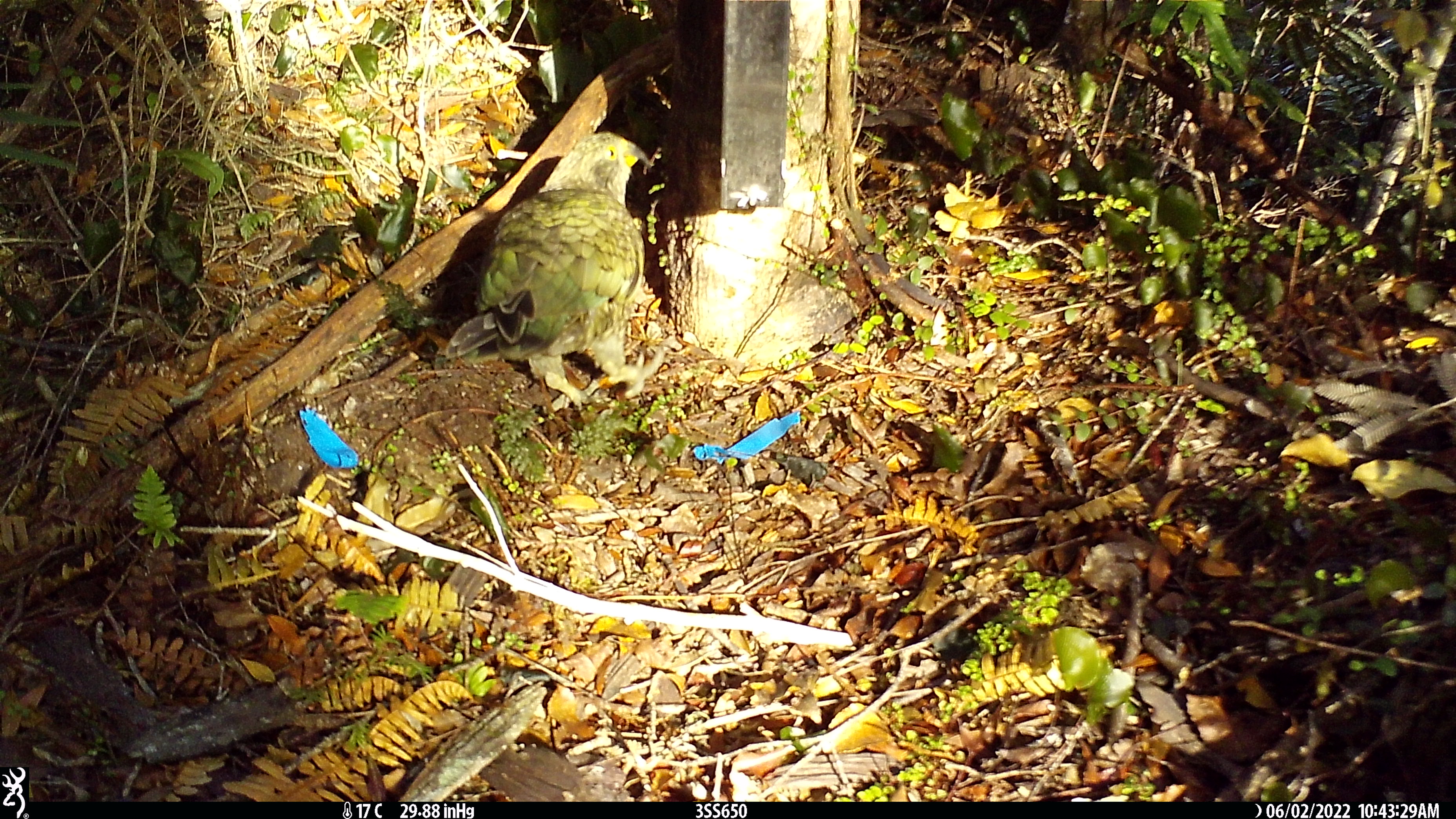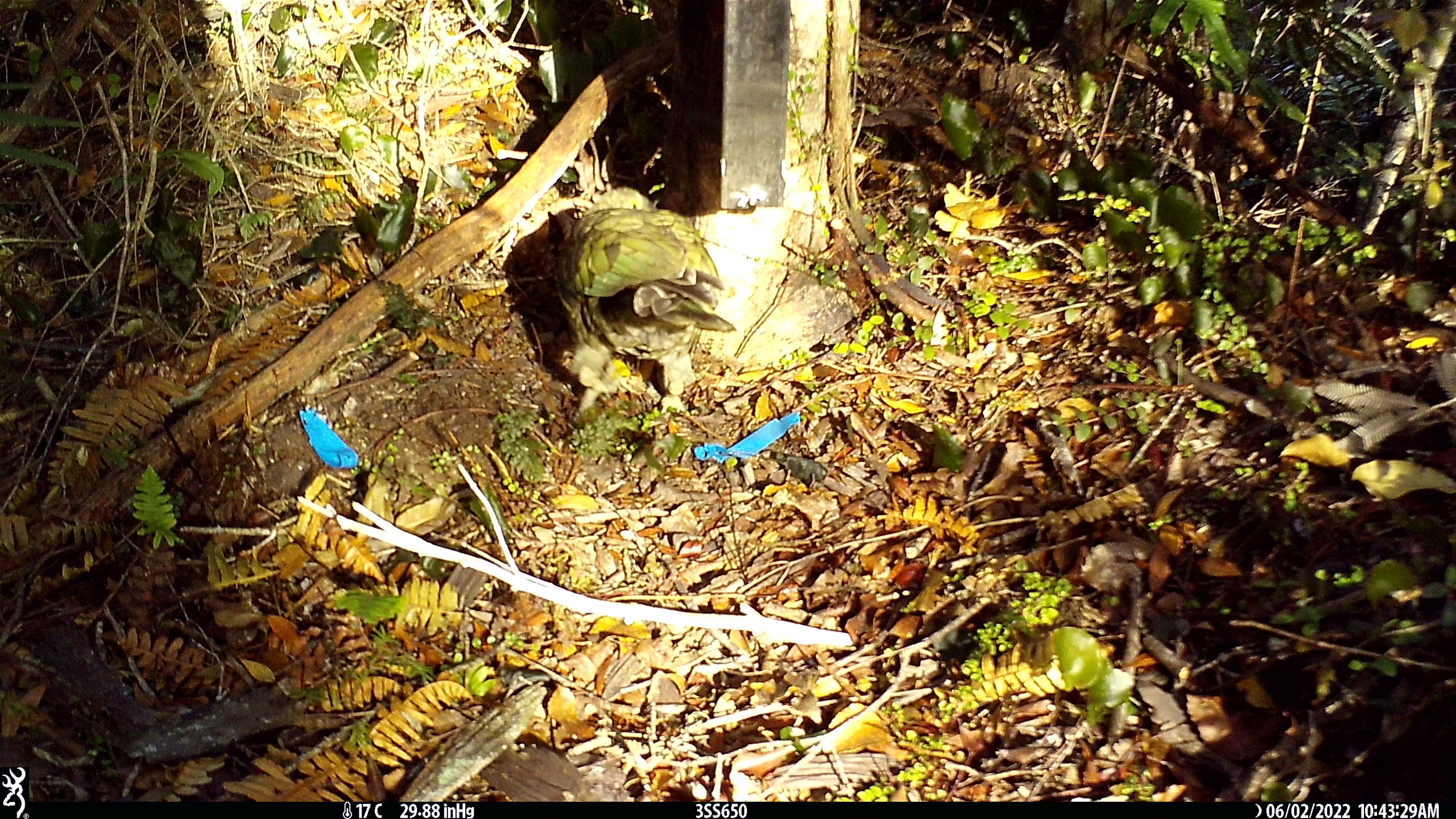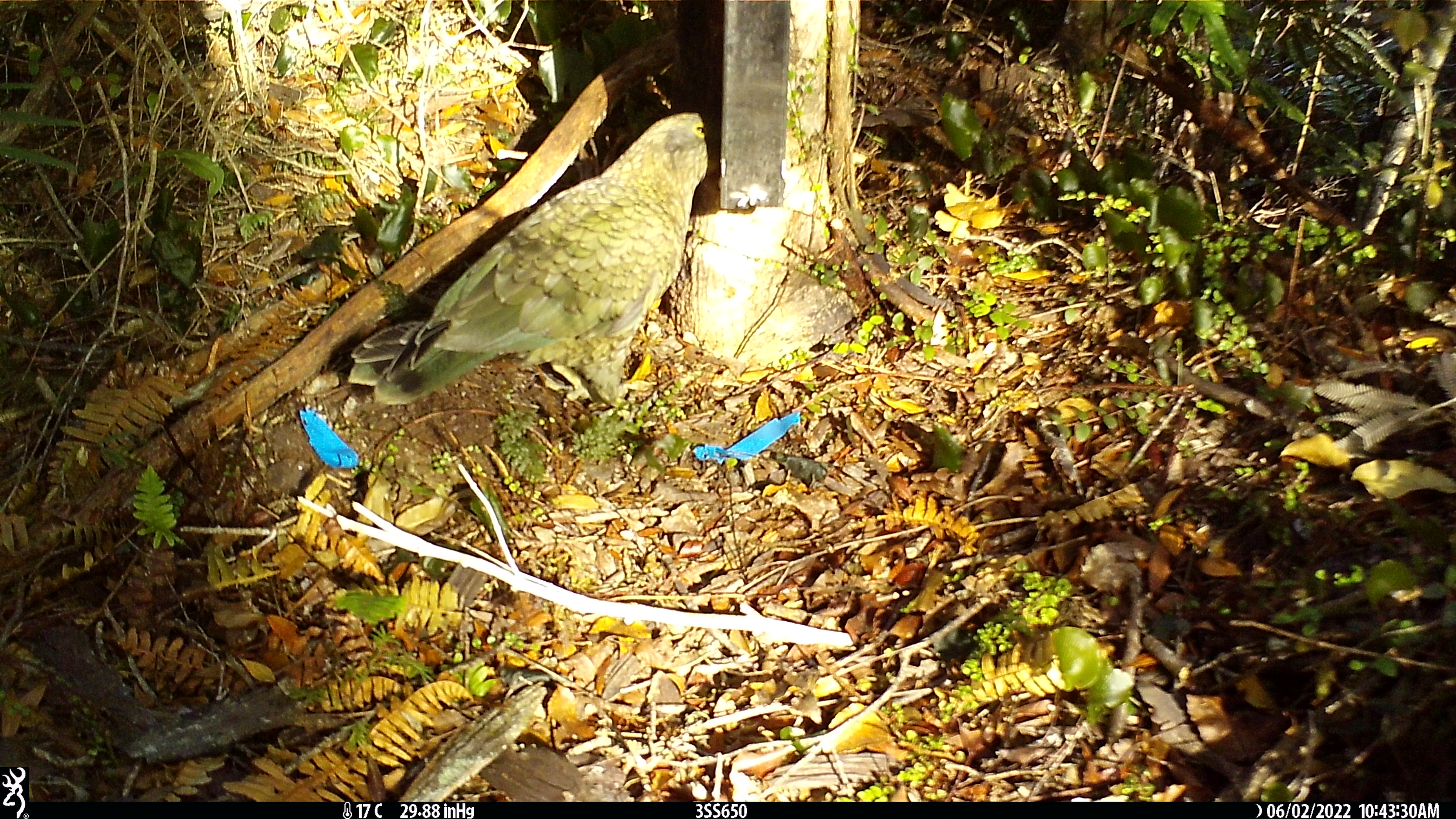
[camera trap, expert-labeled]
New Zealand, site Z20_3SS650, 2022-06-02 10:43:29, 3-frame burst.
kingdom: Animalia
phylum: Chordata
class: Aves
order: Psittaciformes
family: Strigopidae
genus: Nestor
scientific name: Nestor notabilis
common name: kea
Kea (Nestor notabilis).